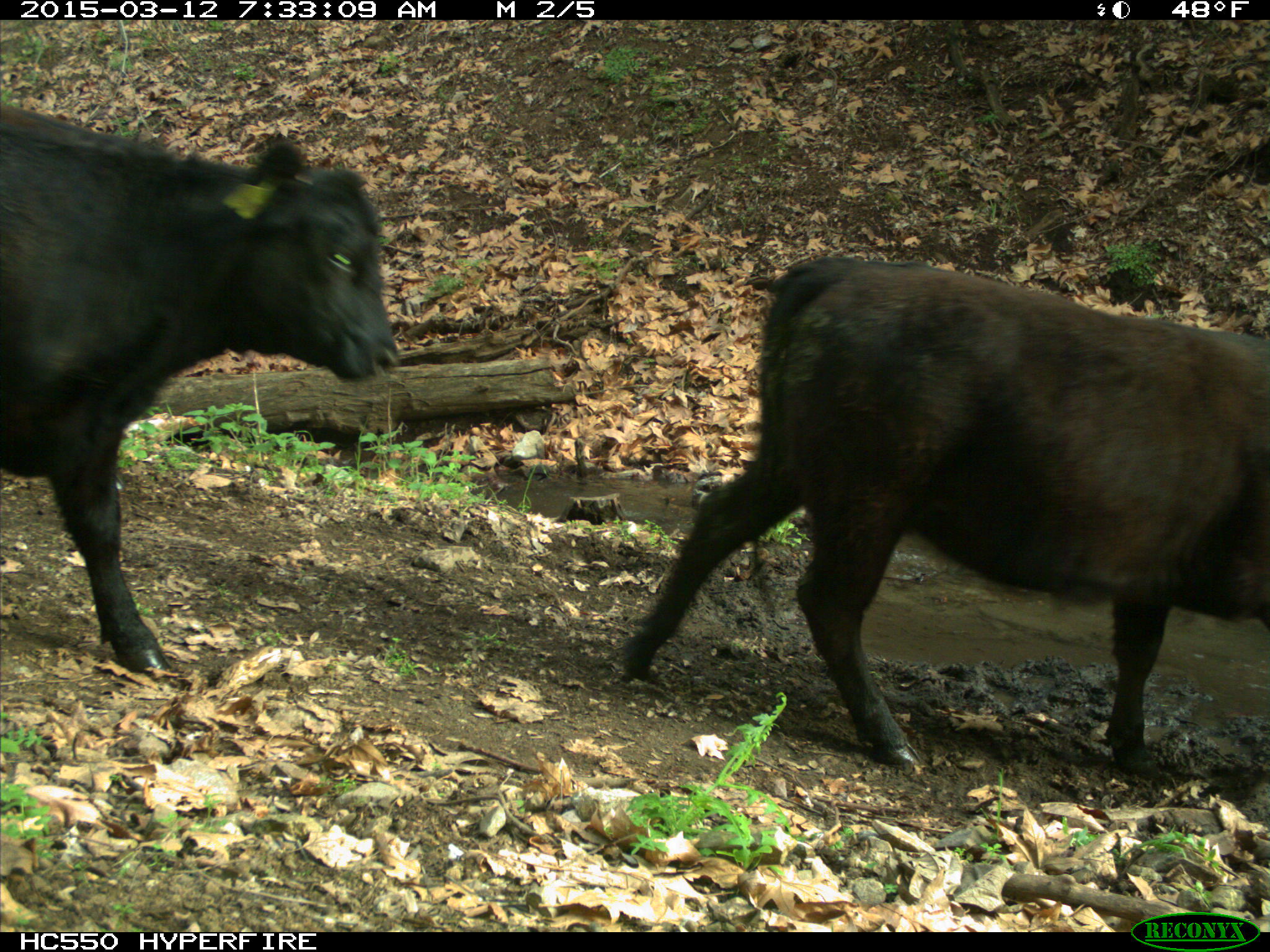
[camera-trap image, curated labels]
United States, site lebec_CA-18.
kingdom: Animalia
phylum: Chordata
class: Mammalia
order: Artiodactyla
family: Bovidae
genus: Bos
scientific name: Bos taurus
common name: domestic cow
Bos taurus (domestic cow).